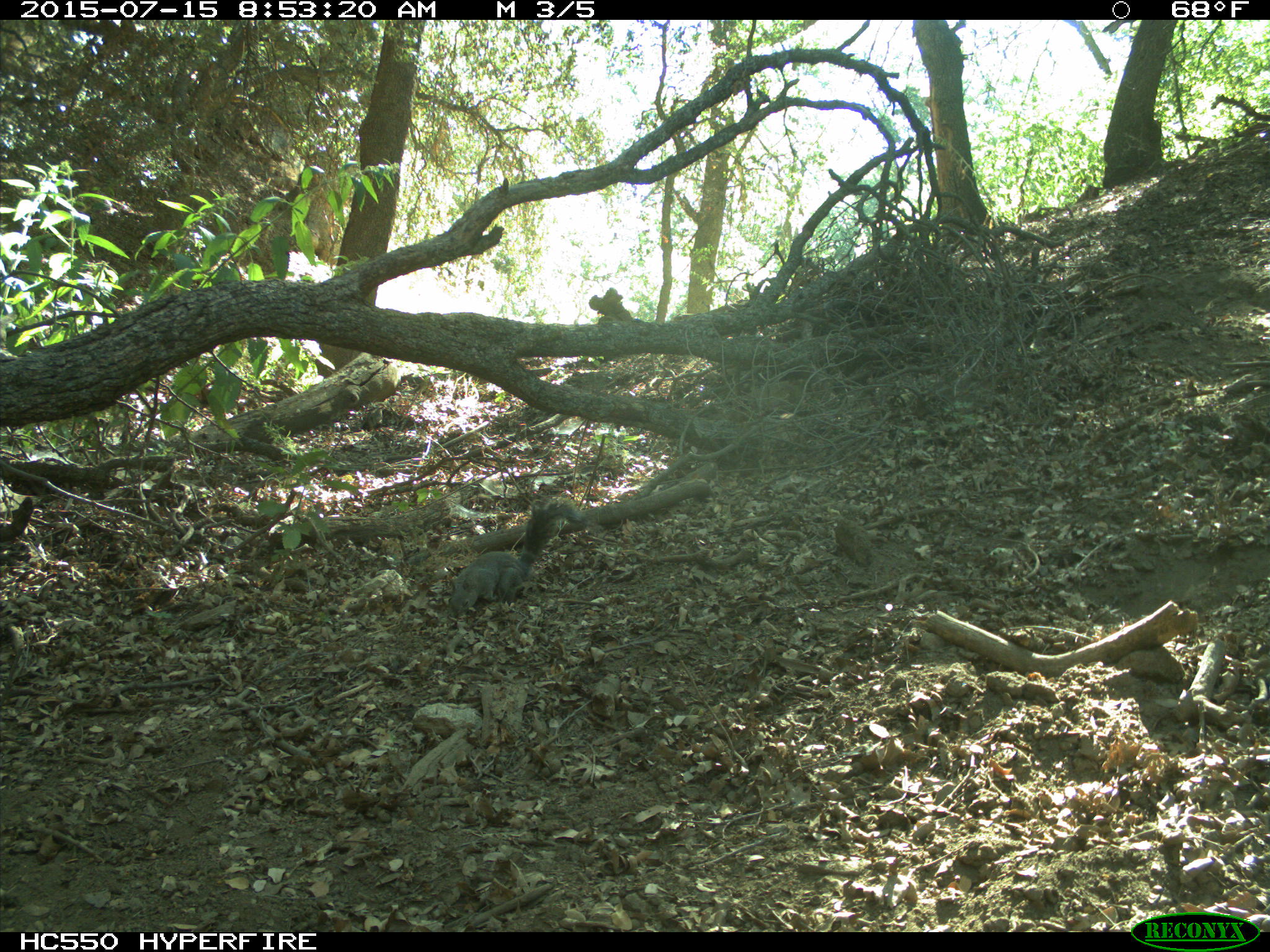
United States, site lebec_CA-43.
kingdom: Animalia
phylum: Chordata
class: Mammalia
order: Rodentia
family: Sciuridae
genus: Sciurus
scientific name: Sciurus carolinensis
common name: eastern gray squirrel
Sciurus carolinensis (eastern gray squirrel).